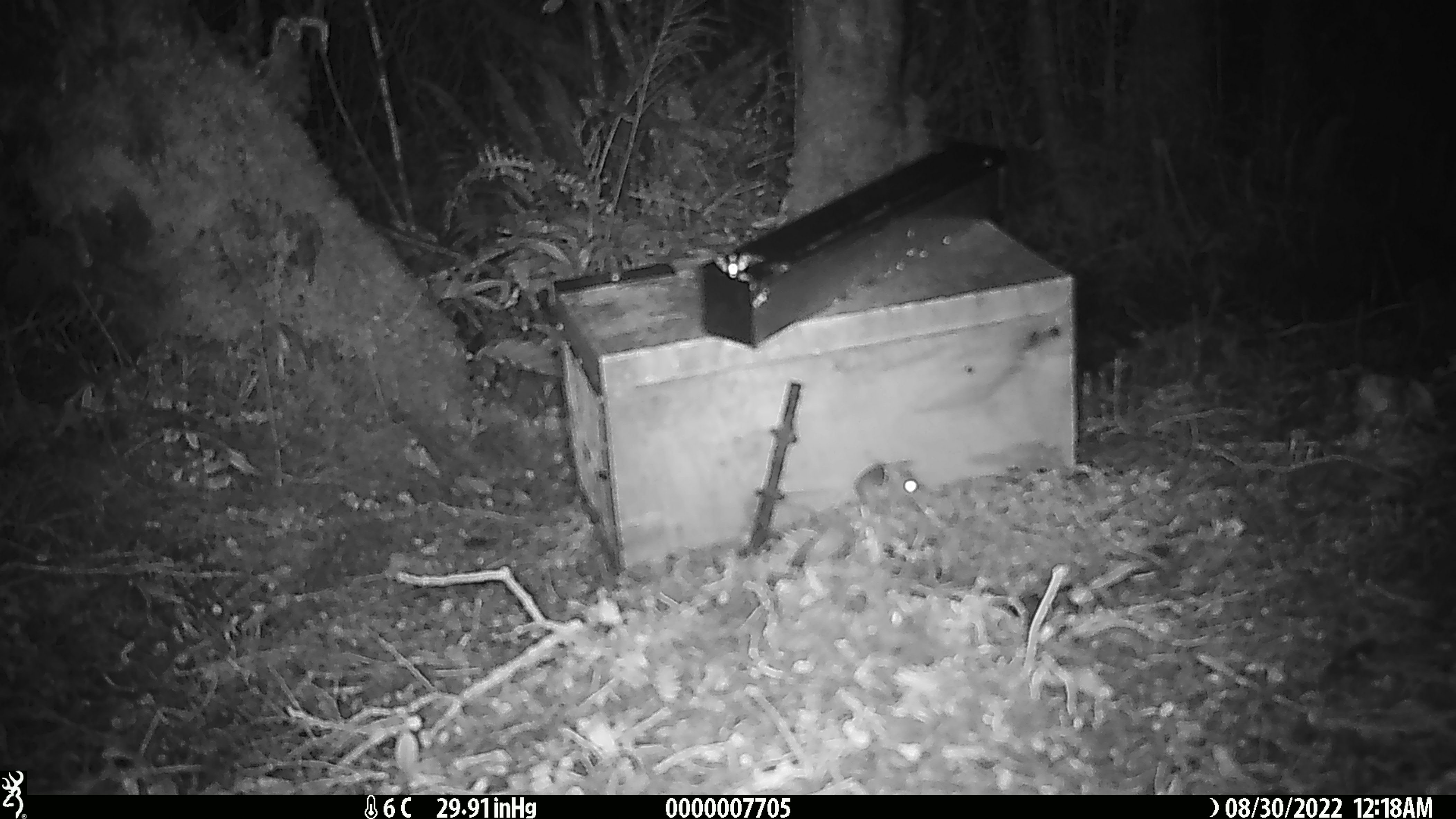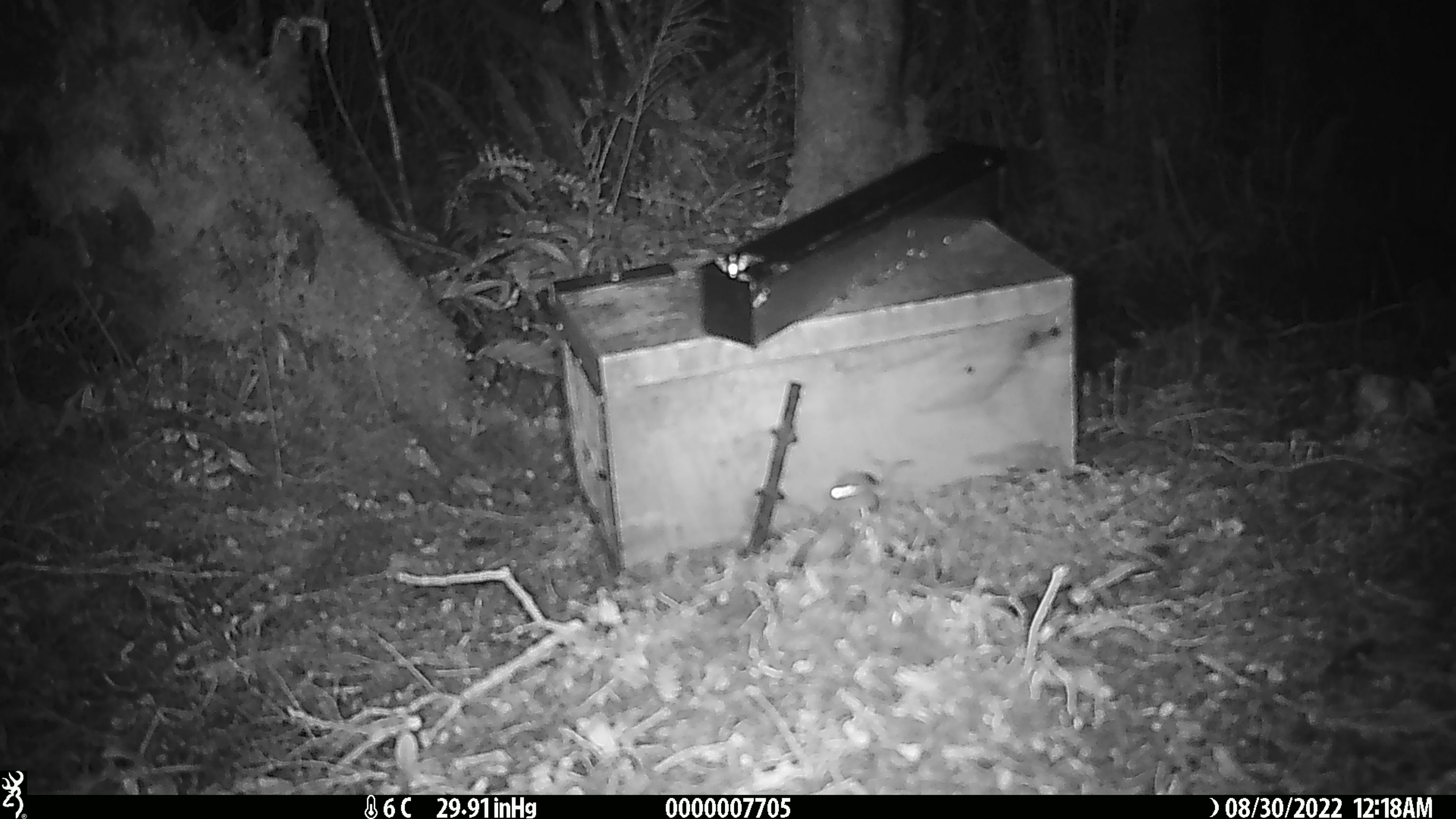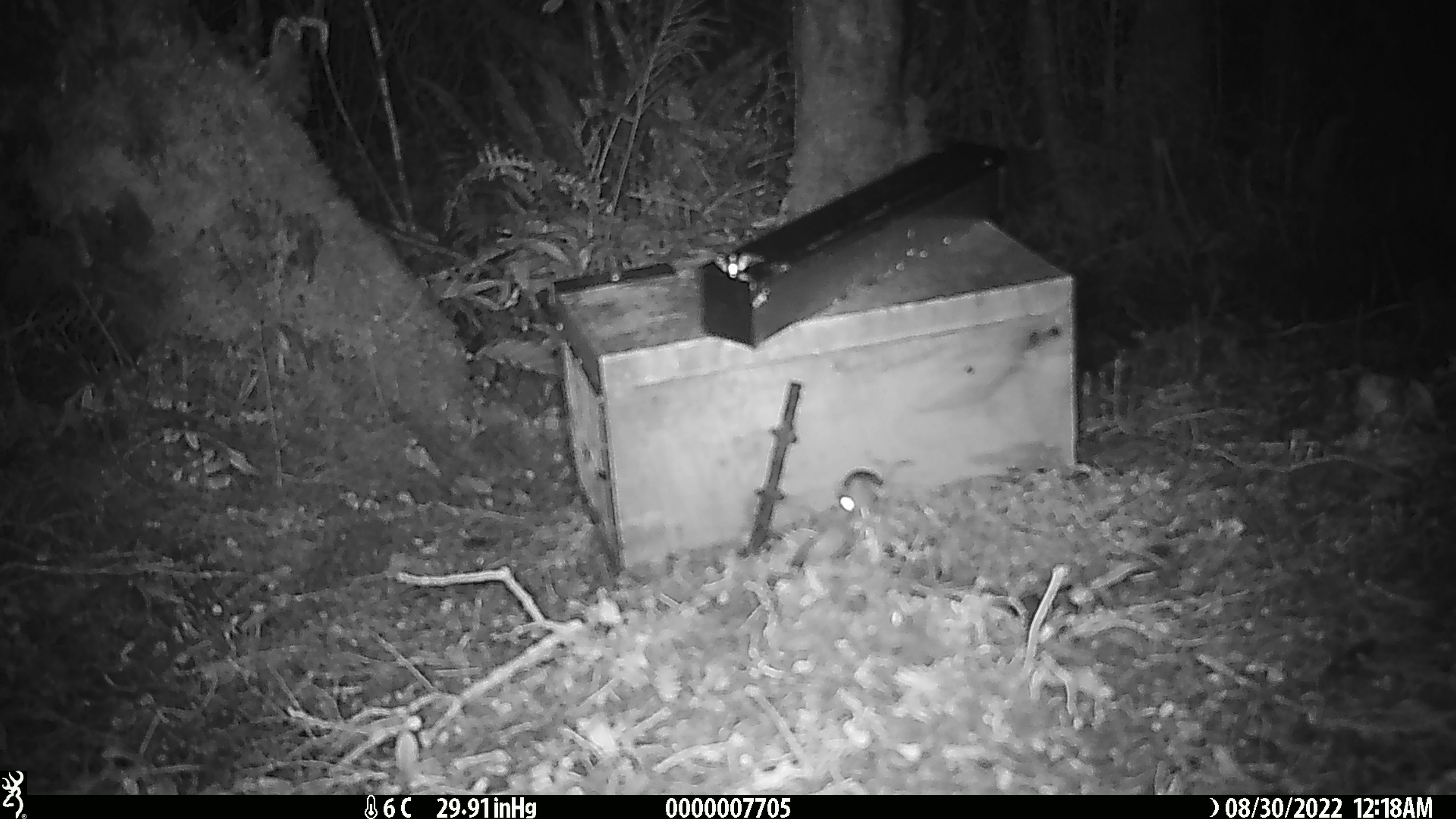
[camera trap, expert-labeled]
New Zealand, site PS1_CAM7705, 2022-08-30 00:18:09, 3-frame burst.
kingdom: Animalia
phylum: Chordata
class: Mammalia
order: Rodentia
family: Muridae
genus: Mus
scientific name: Mus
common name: mouse